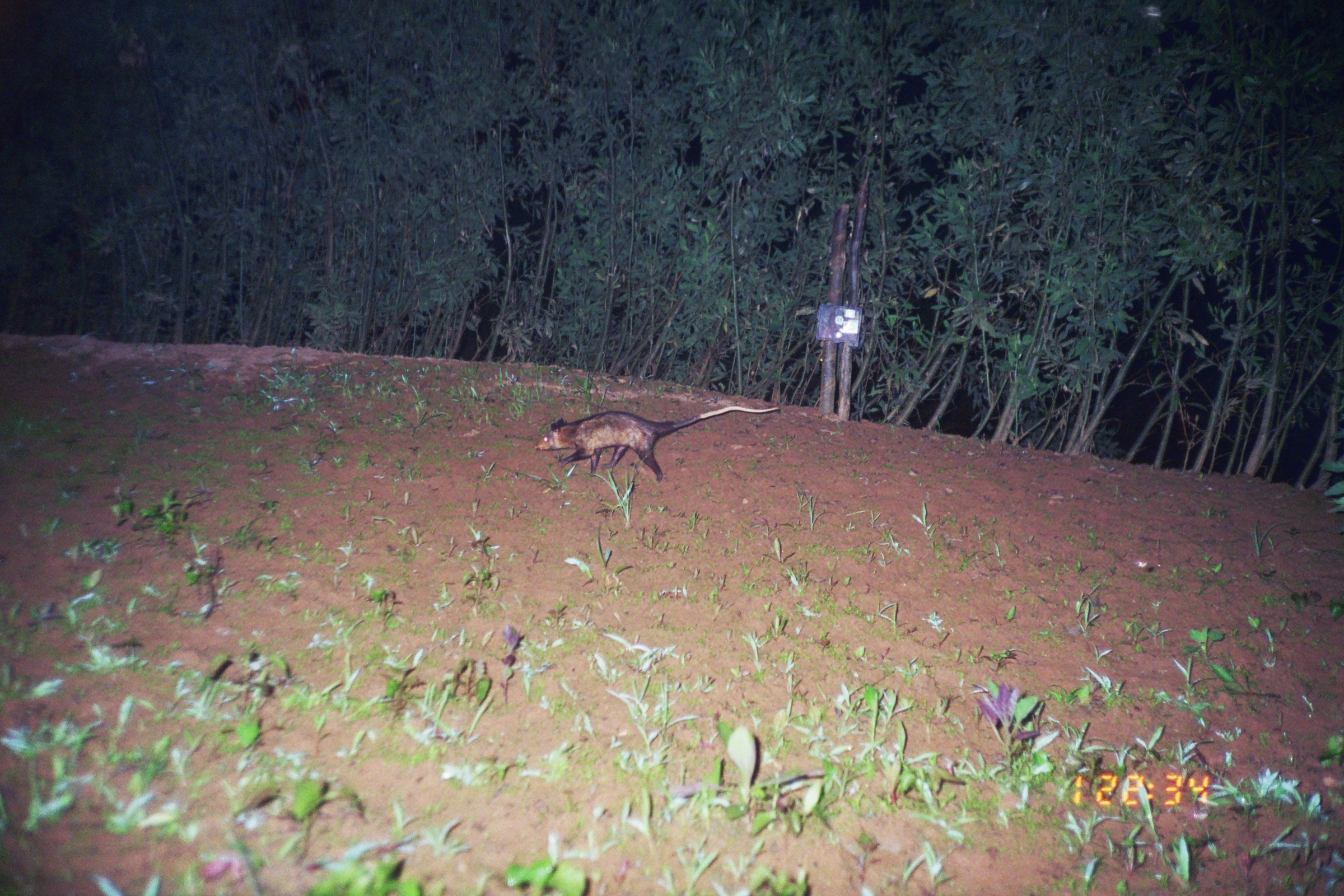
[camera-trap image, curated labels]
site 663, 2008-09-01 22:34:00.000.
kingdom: Animalia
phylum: Chordata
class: Mammalia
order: Didelphimorphia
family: Didelphidae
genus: Didelphis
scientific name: Didelphis marsupialis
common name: southern opossum